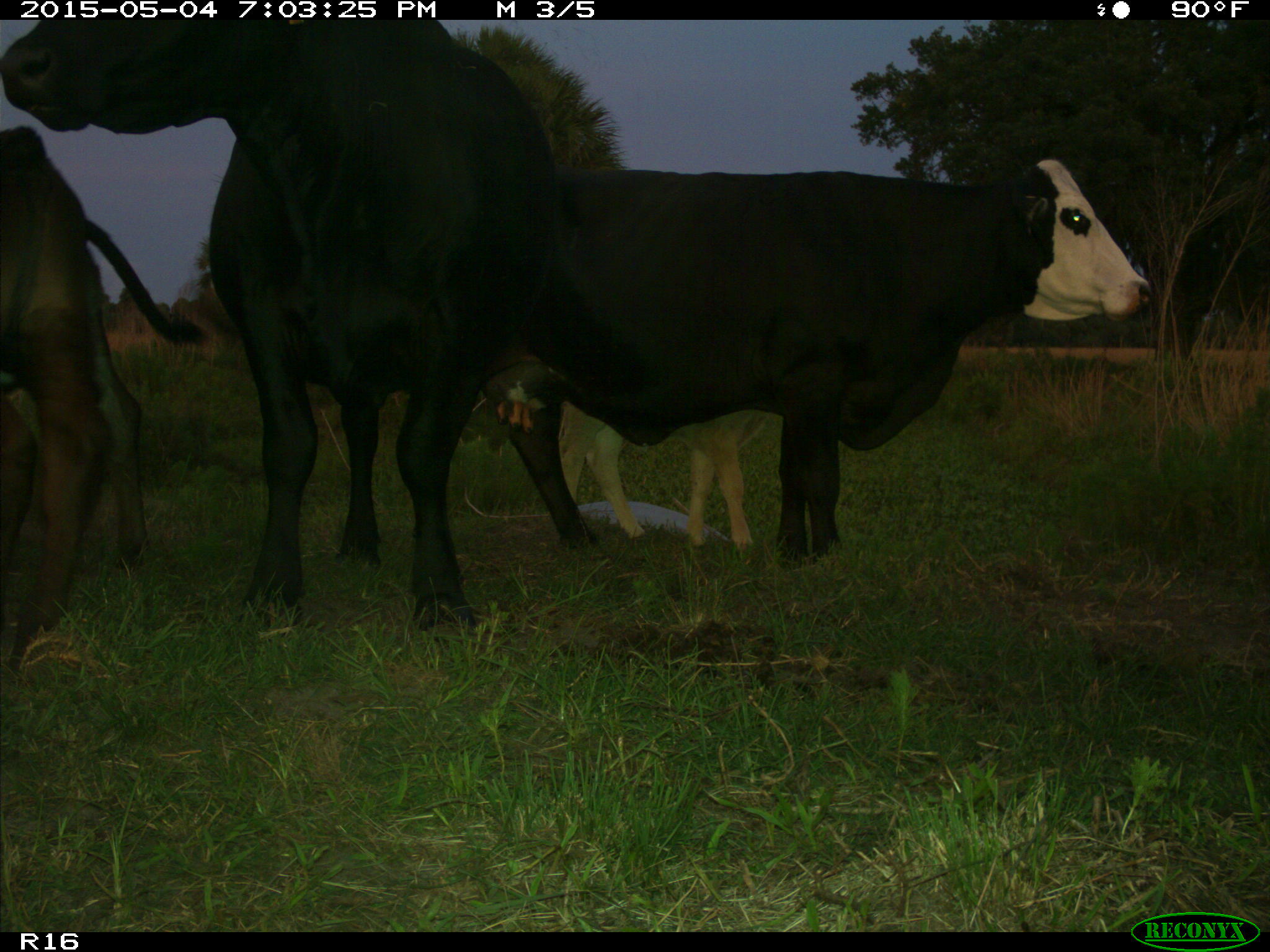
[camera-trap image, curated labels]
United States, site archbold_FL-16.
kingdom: Animalia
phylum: Chordata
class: Mammalia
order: Artiodactyla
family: Bovidae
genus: Bos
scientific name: Bos taurus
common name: domestic cow